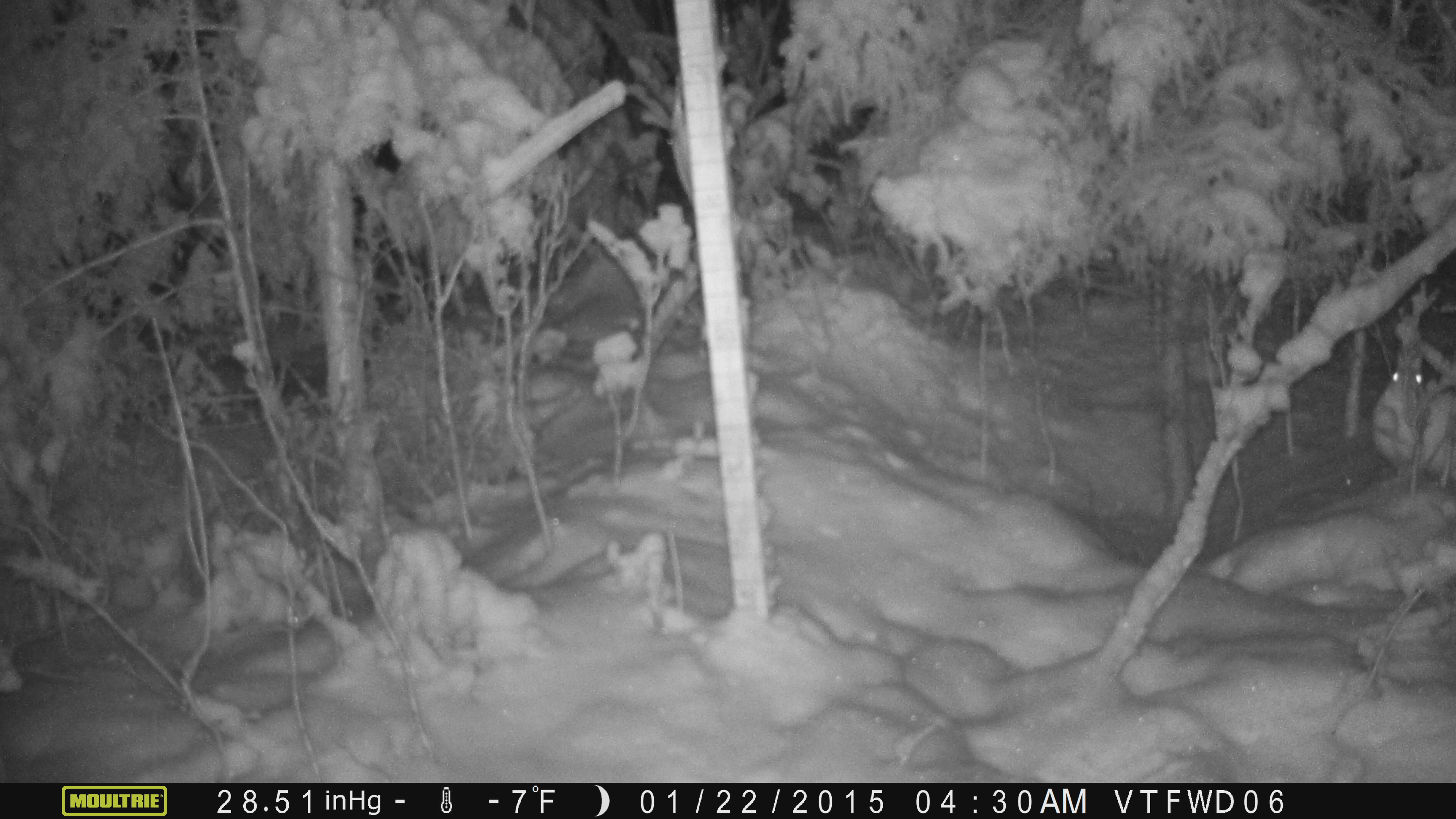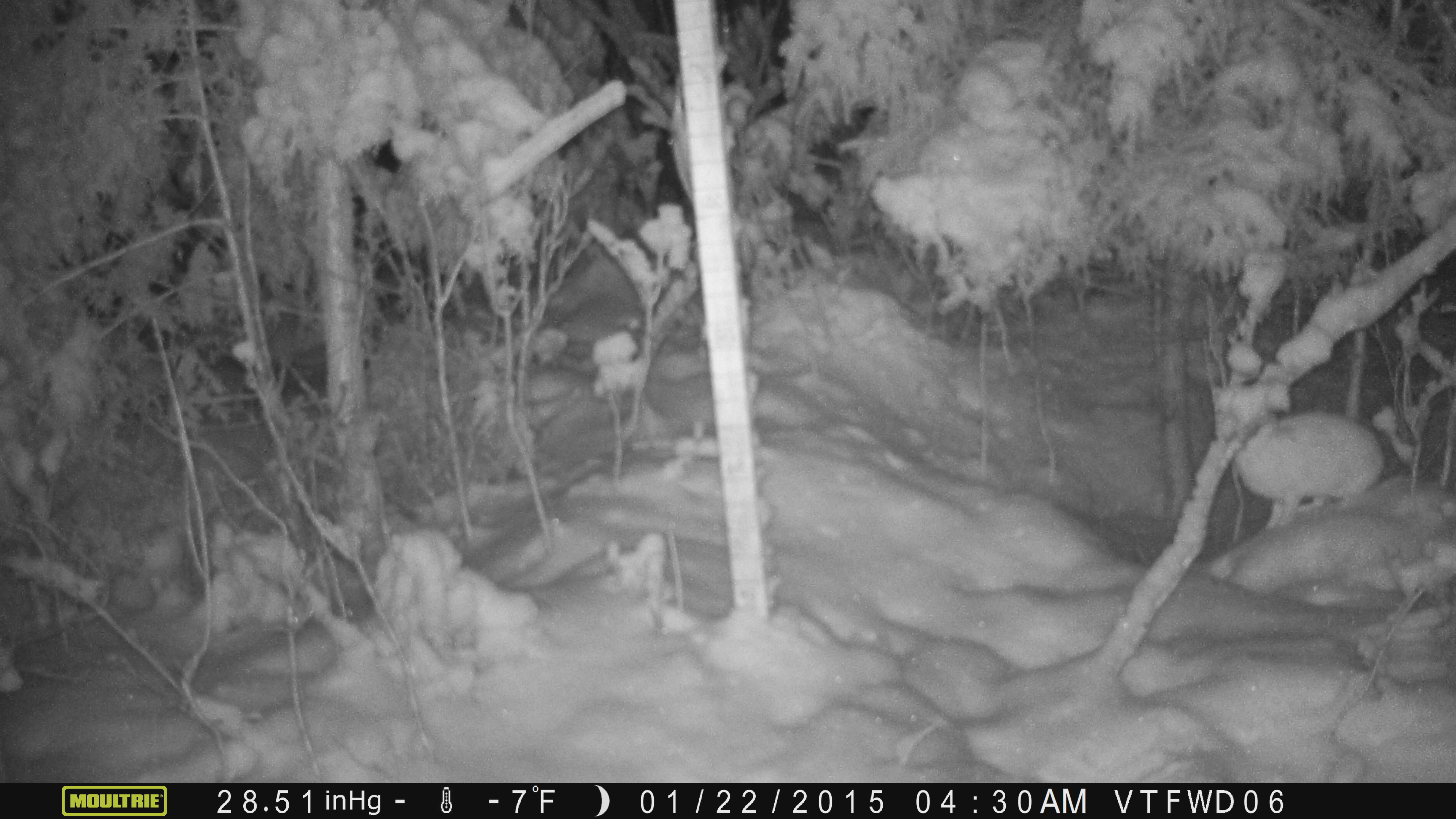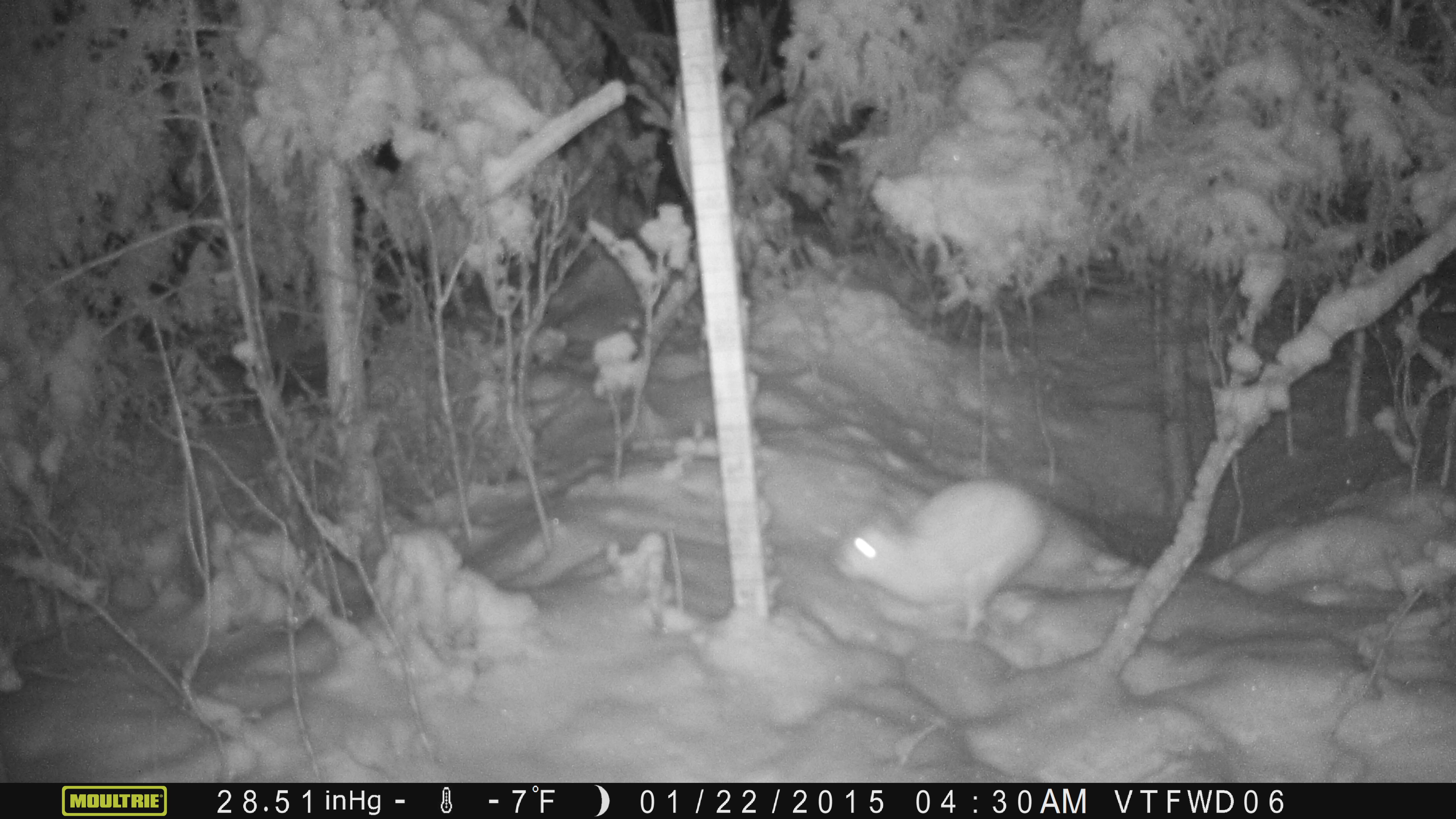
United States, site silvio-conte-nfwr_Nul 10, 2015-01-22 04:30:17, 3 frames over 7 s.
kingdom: Animalia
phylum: Chordata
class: Mammalia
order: Lagomorpha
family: Leporidae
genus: Lepus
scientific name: Lepus americanus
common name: snowshoe hare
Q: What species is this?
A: Snowshoe hare (Lepus americanus).